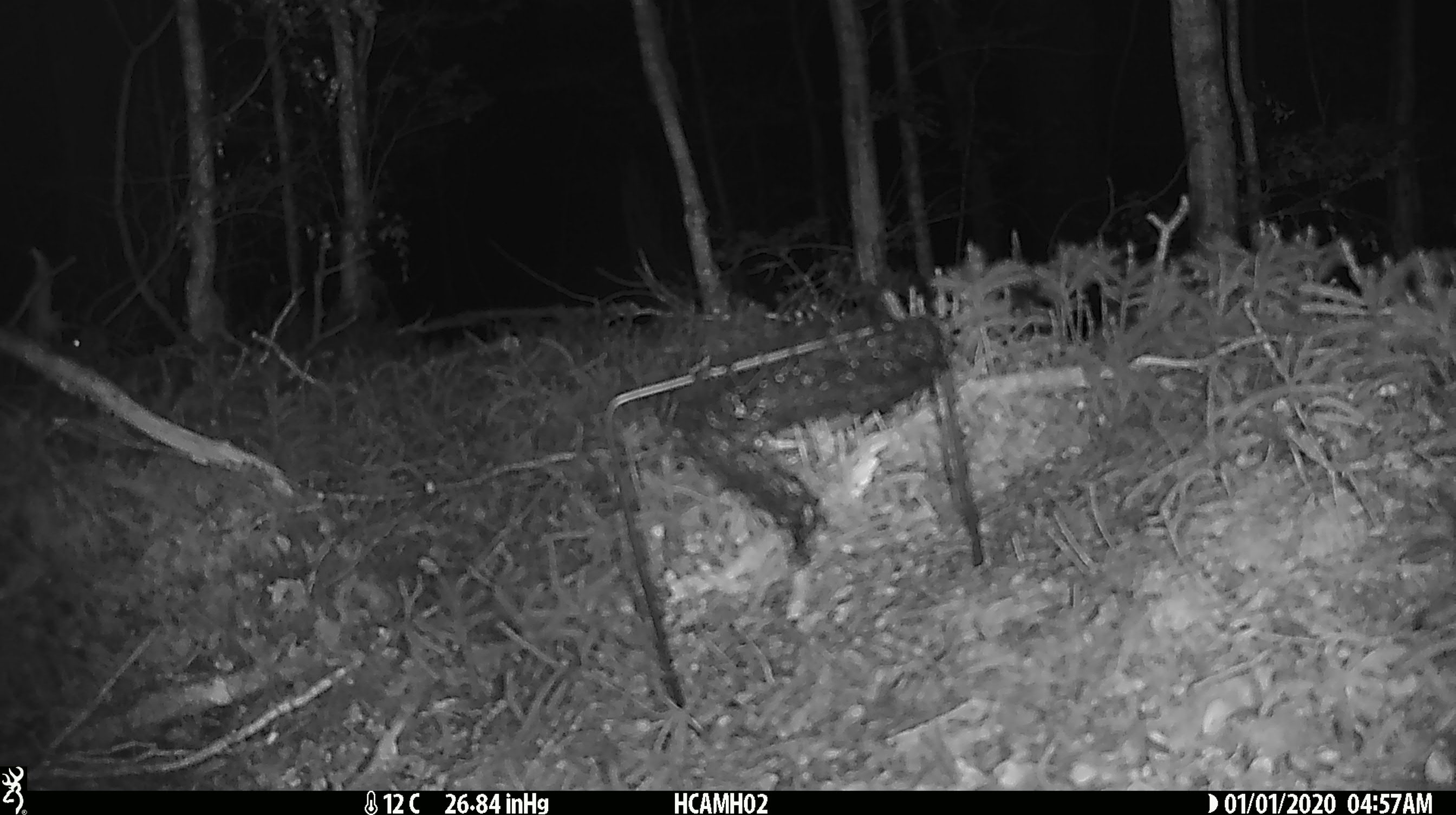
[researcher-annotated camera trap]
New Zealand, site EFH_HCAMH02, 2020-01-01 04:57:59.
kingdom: Animalia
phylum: Chordata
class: Mammalia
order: Rodentia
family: Muridae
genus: Mus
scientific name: Mus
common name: mouse